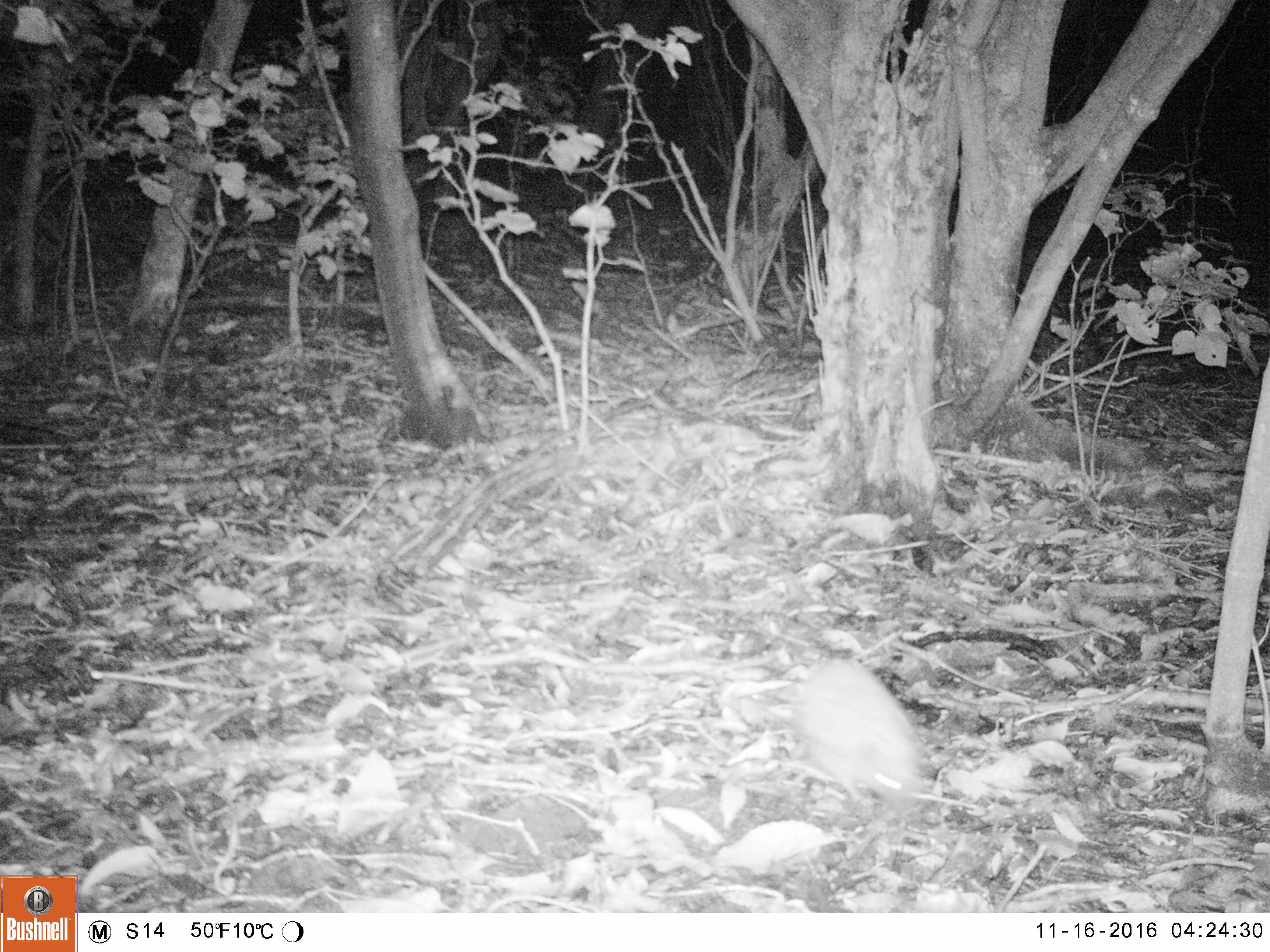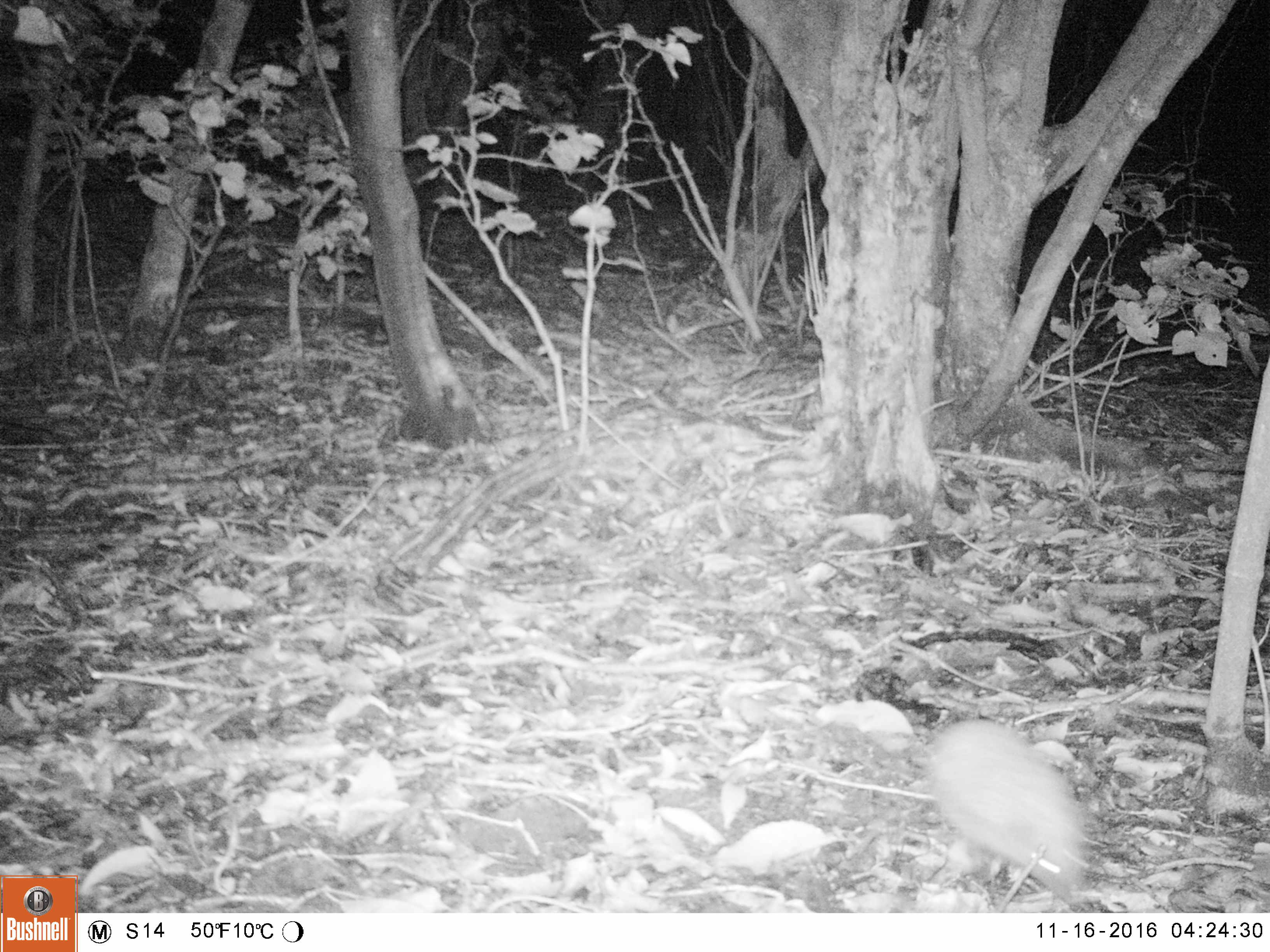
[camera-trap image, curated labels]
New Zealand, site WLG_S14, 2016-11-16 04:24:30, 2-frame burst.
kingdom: Animalia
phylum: Chordata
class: Mammalia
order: Eulipotyphla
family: Erinaceidae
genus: Erinaceus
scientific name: Erinaceus europaeus europaeus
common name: european hedgehog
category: hedgehog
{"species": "hedgehog (european hedgehog) (Erinaceus europaeus europaeus)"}